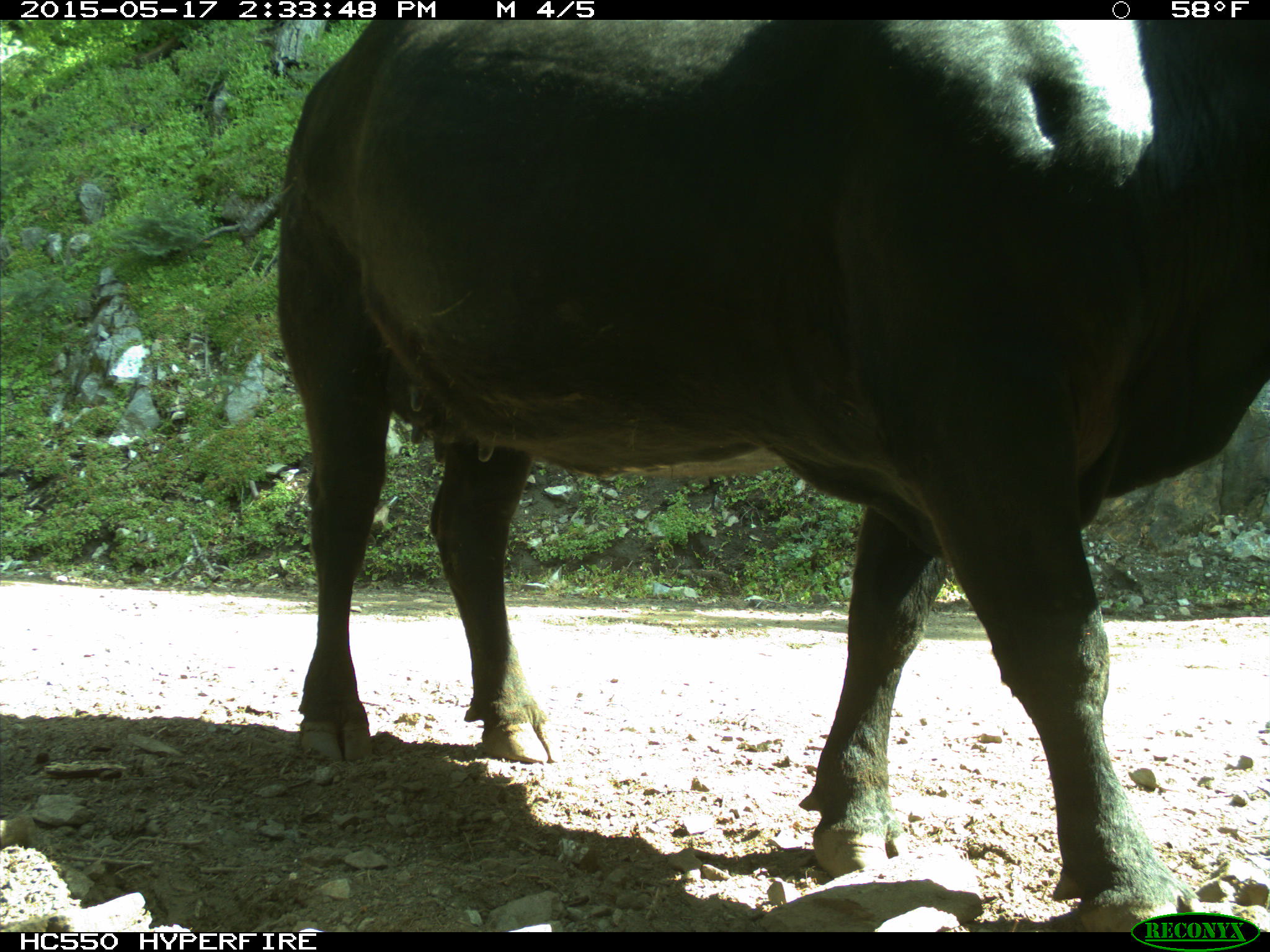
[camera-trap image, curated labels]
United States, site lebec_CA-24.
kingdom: Animalia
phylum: Chordata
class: Mammalia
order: Artiodactyla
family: Bovidae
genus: Bos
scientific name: Bos taurus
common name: domestic cow